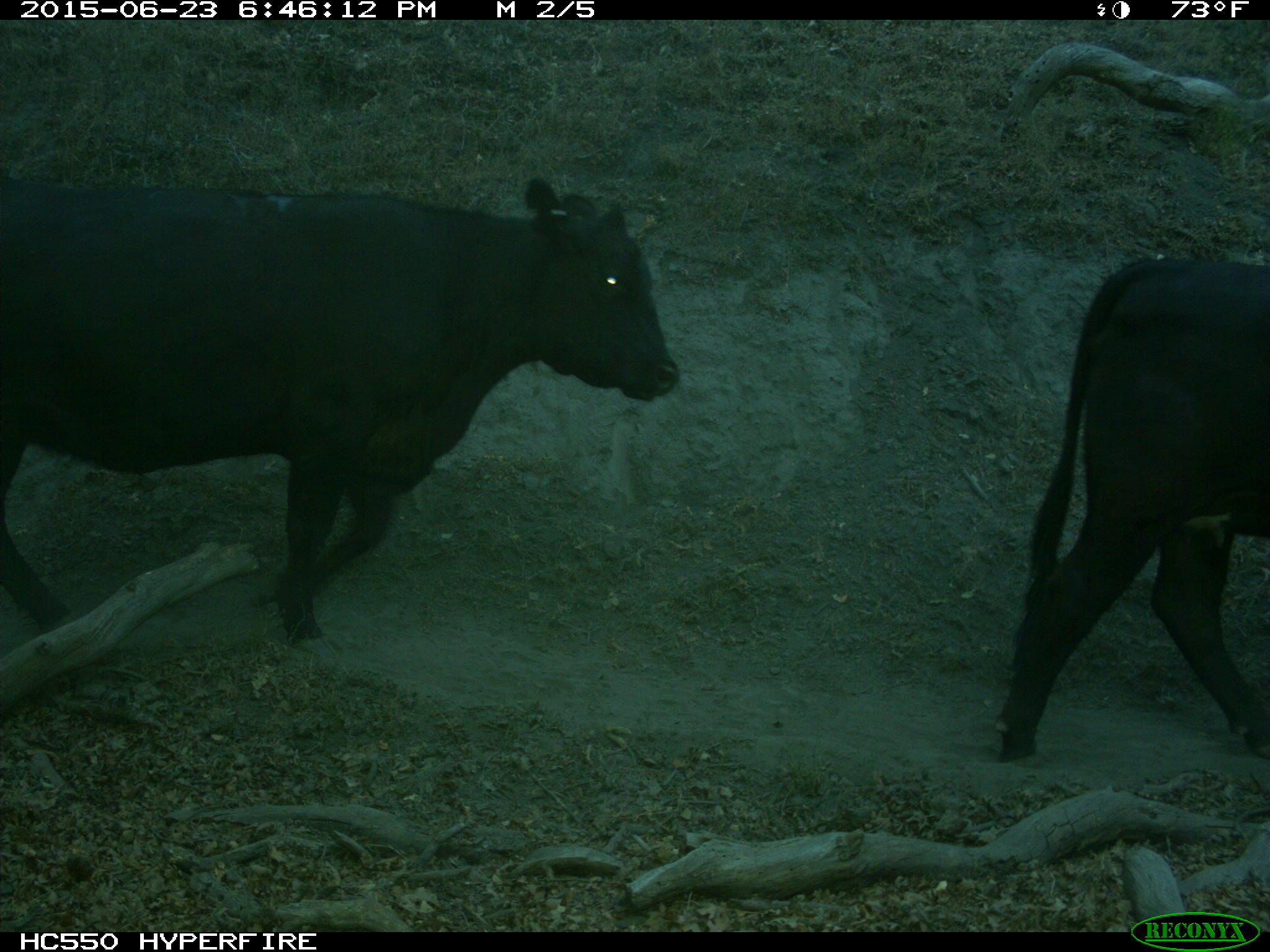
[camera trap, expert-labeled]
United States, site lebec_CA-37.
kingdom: Animalia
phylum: Chordata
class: Mammalia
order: Artiodactyla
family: Bovidae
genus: Bos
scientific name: Bos taurus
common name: domestic cow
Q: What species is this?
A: Bos taurus (domestic cow).